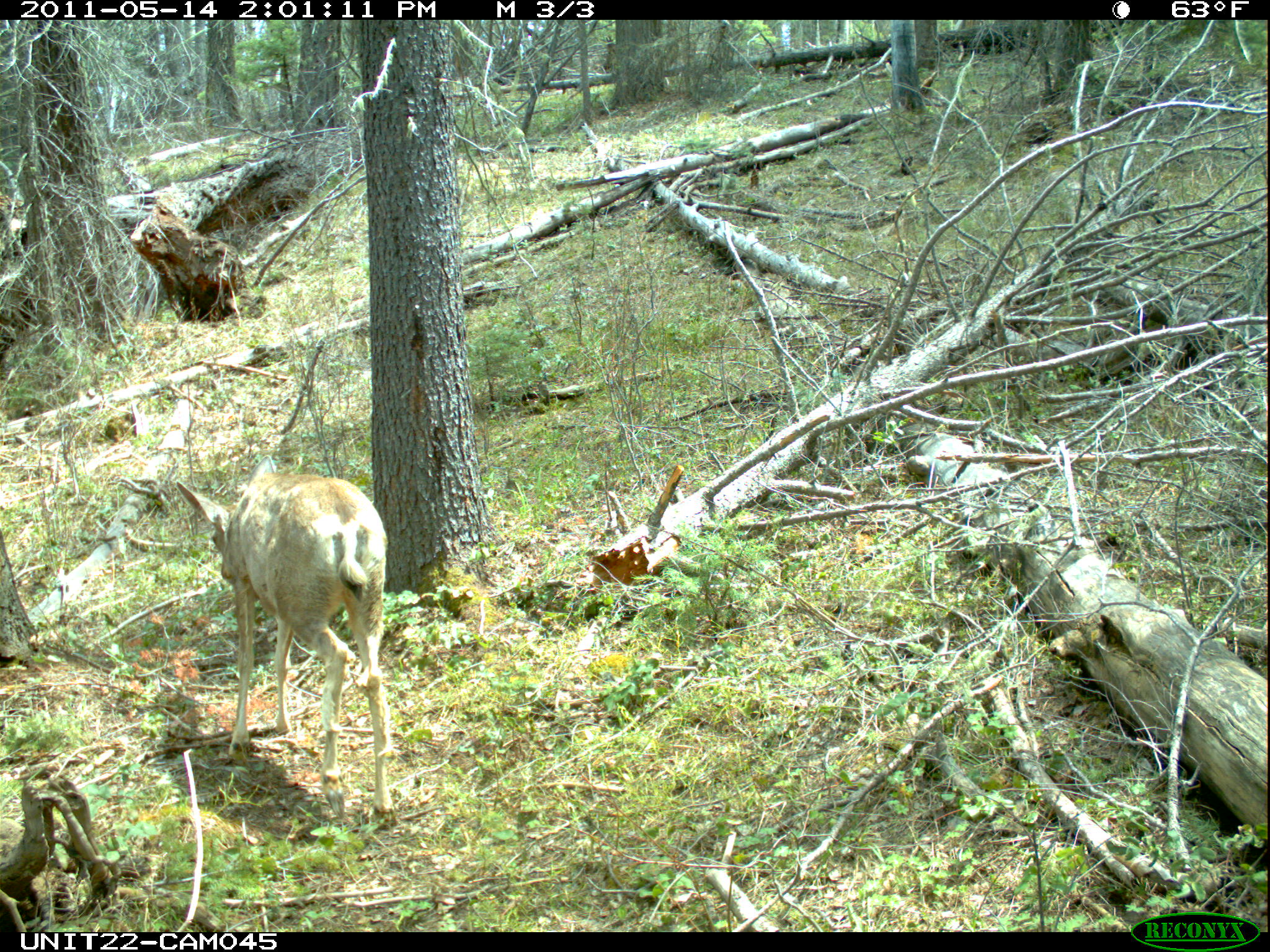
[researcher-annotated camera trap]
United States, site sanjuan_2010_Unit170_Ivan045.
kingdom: Animalia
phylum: Chordata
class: Mammalia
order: Artiodactyla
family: Cervidae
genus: Odocoileus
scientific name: Odocoileus hemionus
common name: mule deer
Odocoileus hemionus (mule deer).